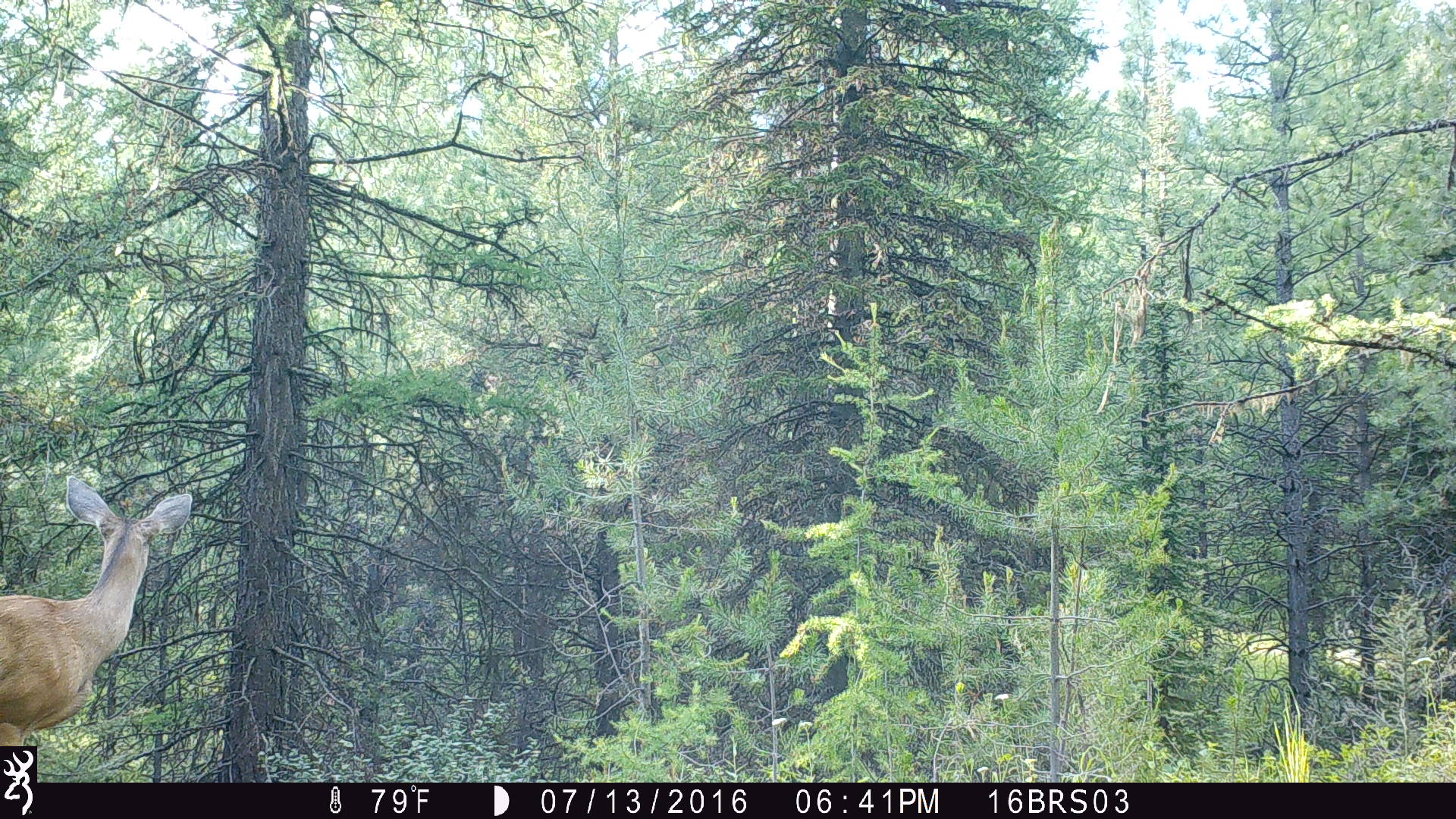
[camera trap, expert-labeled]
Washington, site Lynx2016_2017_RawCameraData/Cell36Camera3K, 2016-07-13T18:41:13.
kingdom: Animalia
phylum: Chordata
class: Mammalia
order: Artiodactyla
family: Cervidae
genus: Odocoileus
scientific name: Odocoileus hemionus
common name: mule deer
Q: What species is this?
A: Odocoileus hemionus (mule deer).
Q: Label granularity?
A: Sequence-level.